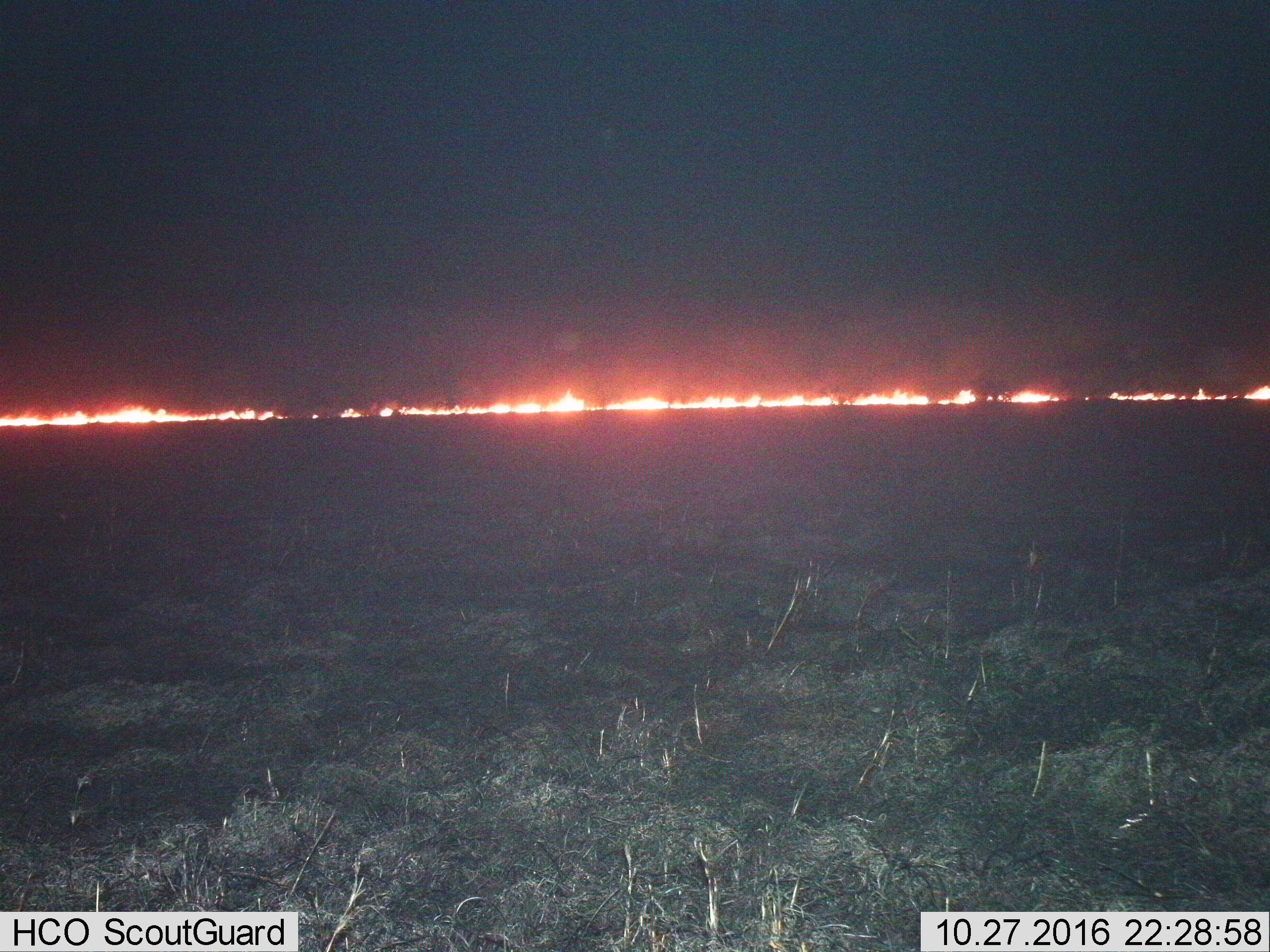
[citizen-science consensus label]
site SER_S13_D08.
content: unidentified animal